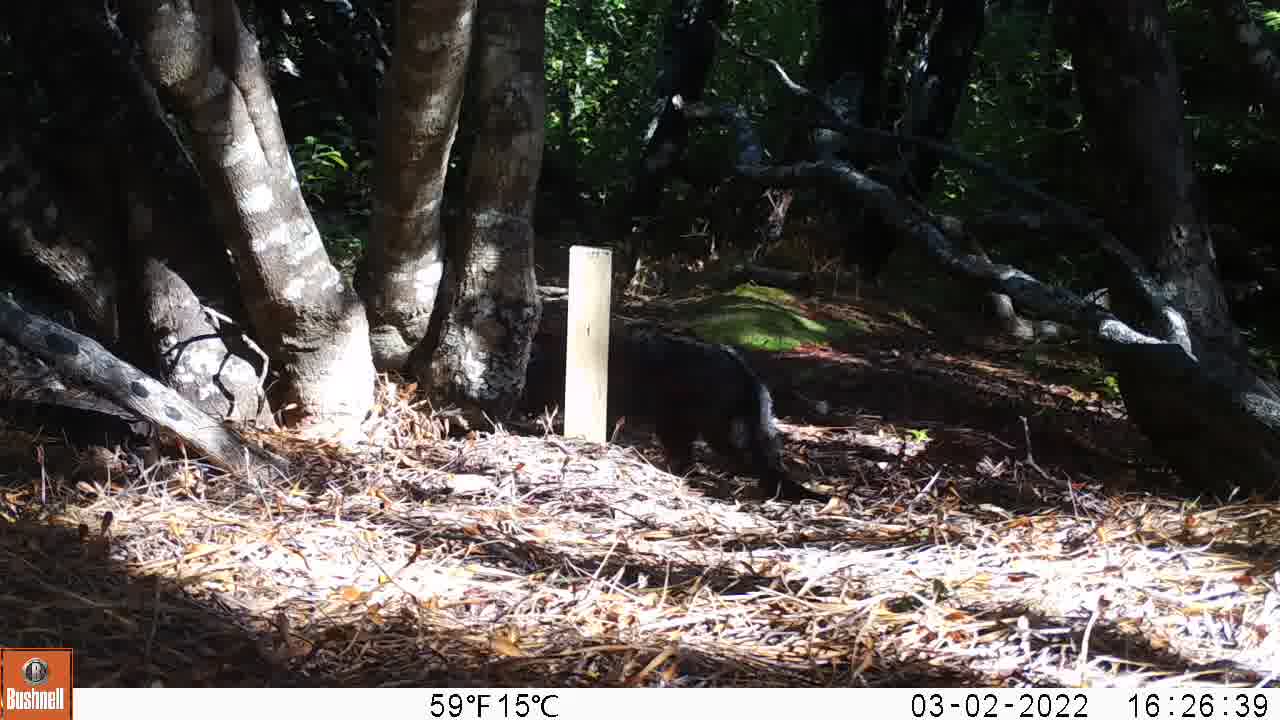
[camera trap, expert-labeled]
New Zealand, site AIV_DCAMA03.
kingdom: Animalia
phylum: Chordata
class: Mammalia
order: Carnivora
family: Felidae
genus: Felis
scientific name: Felis catus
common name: domestic cat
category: cat